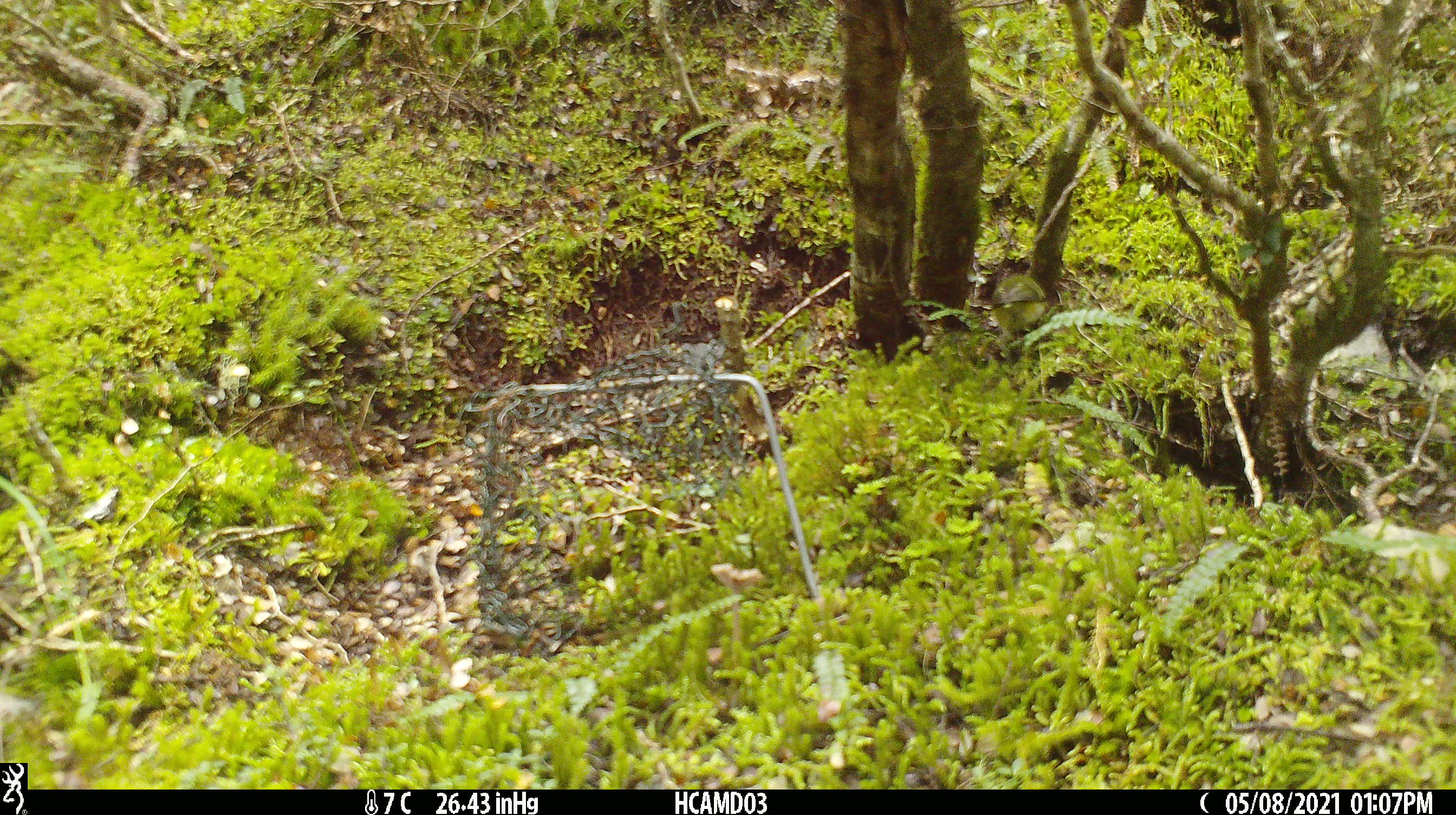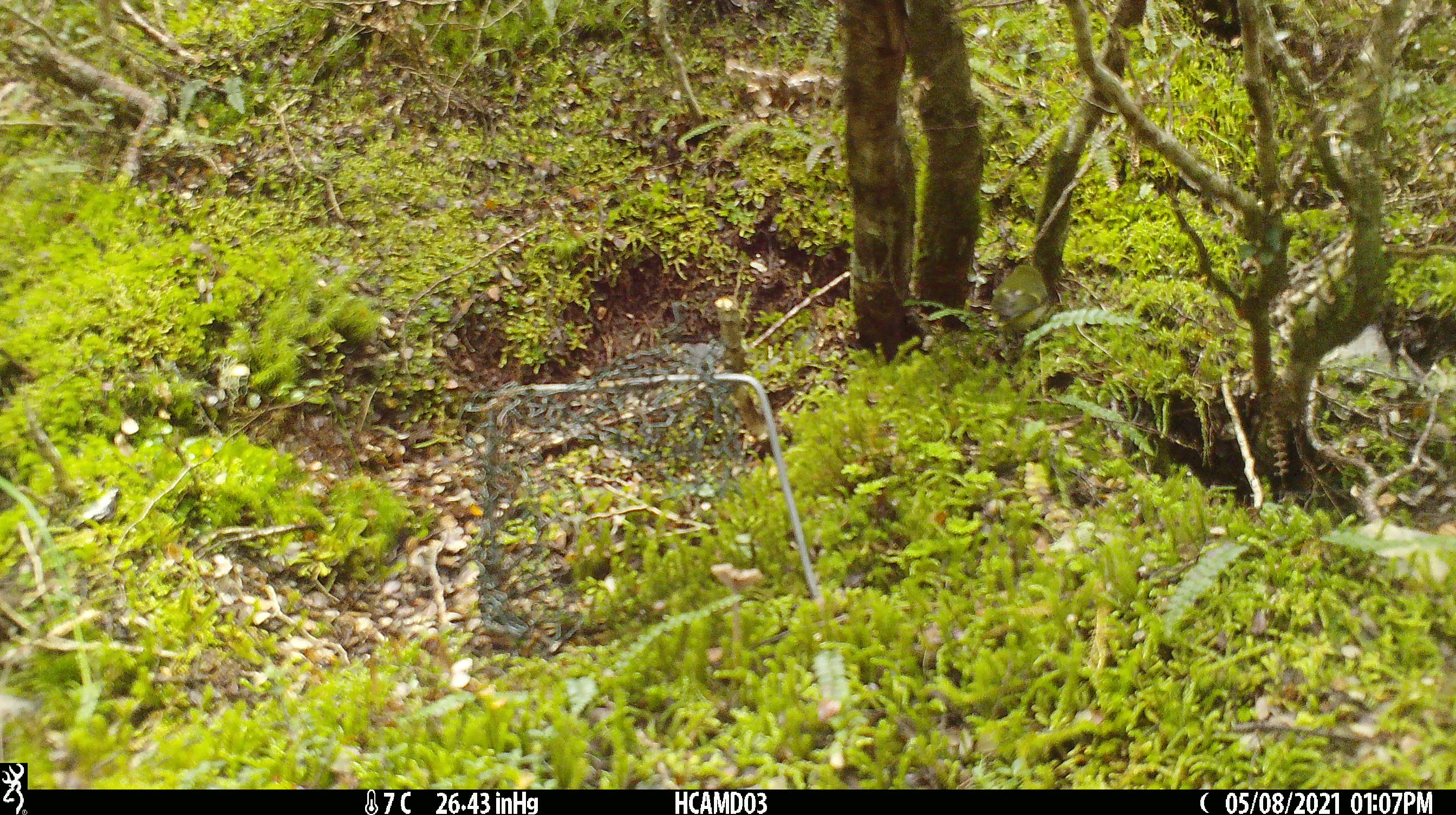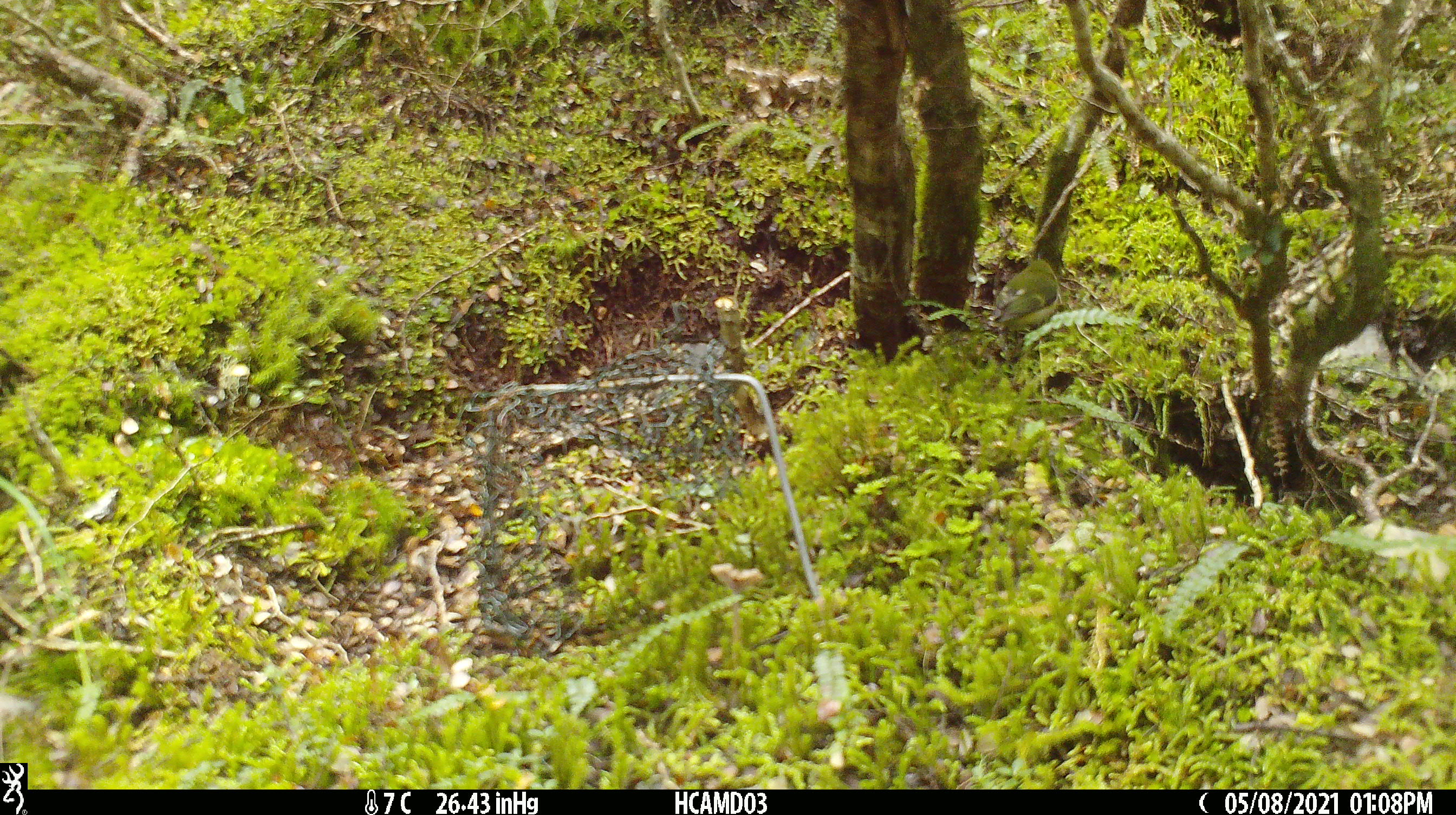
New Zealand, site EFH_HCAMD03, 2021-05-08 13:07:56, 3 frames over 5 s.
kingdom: Animalia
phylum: Chordata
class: Aves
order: Passeriformes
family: Acanthisittidae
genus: Acanthisitta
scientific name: Acanthisitta chloris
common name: rifleman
Rifleman (Acanthisitta chloris).